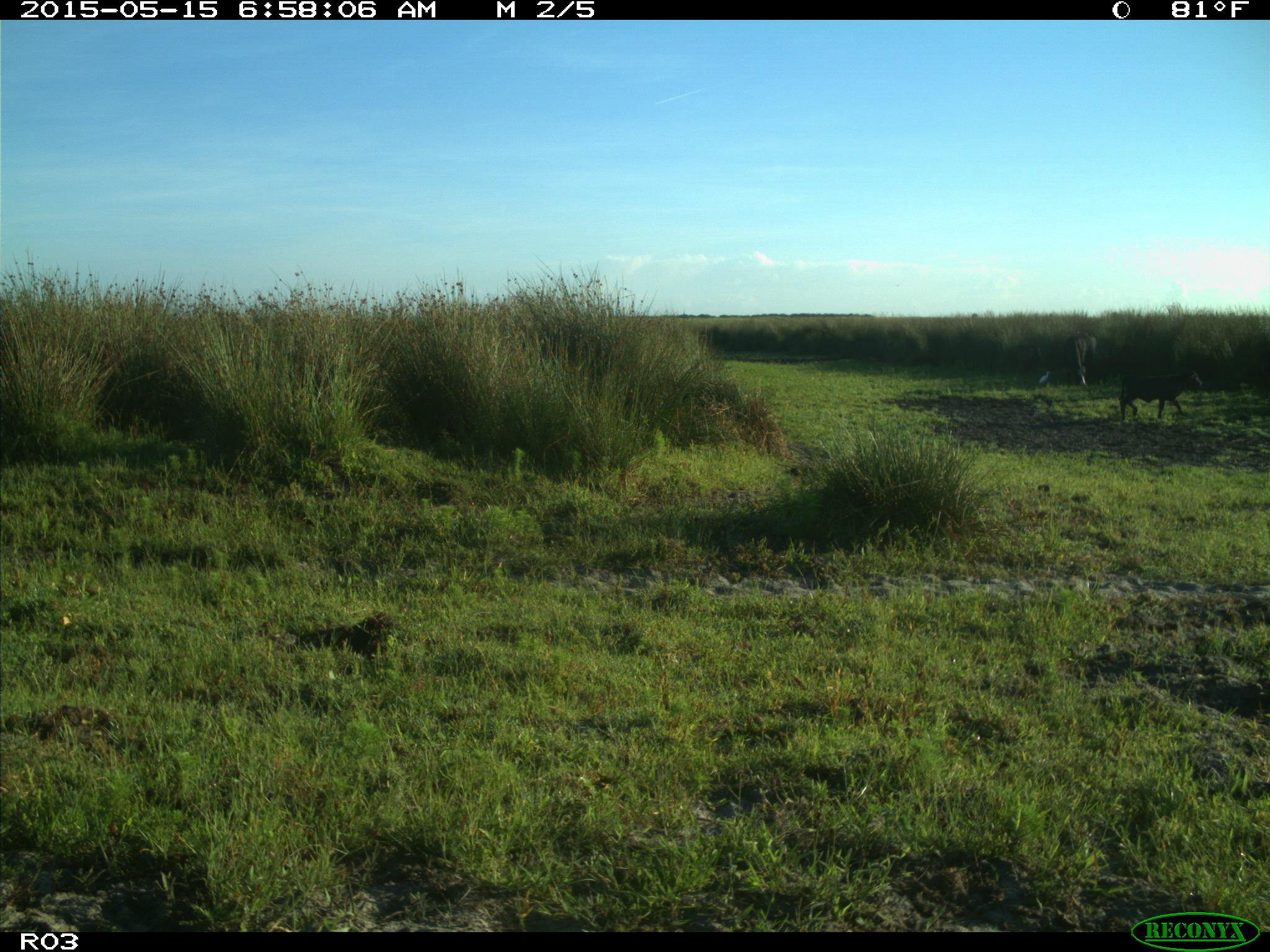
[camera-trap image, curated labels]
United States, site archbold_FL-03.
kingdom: Animalia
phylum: Chordata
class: Mammalia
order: Artiodactyla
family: Bovidae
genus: Bos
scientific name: Bos taurus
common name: domestic cow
Bos taurus (domestic cow).